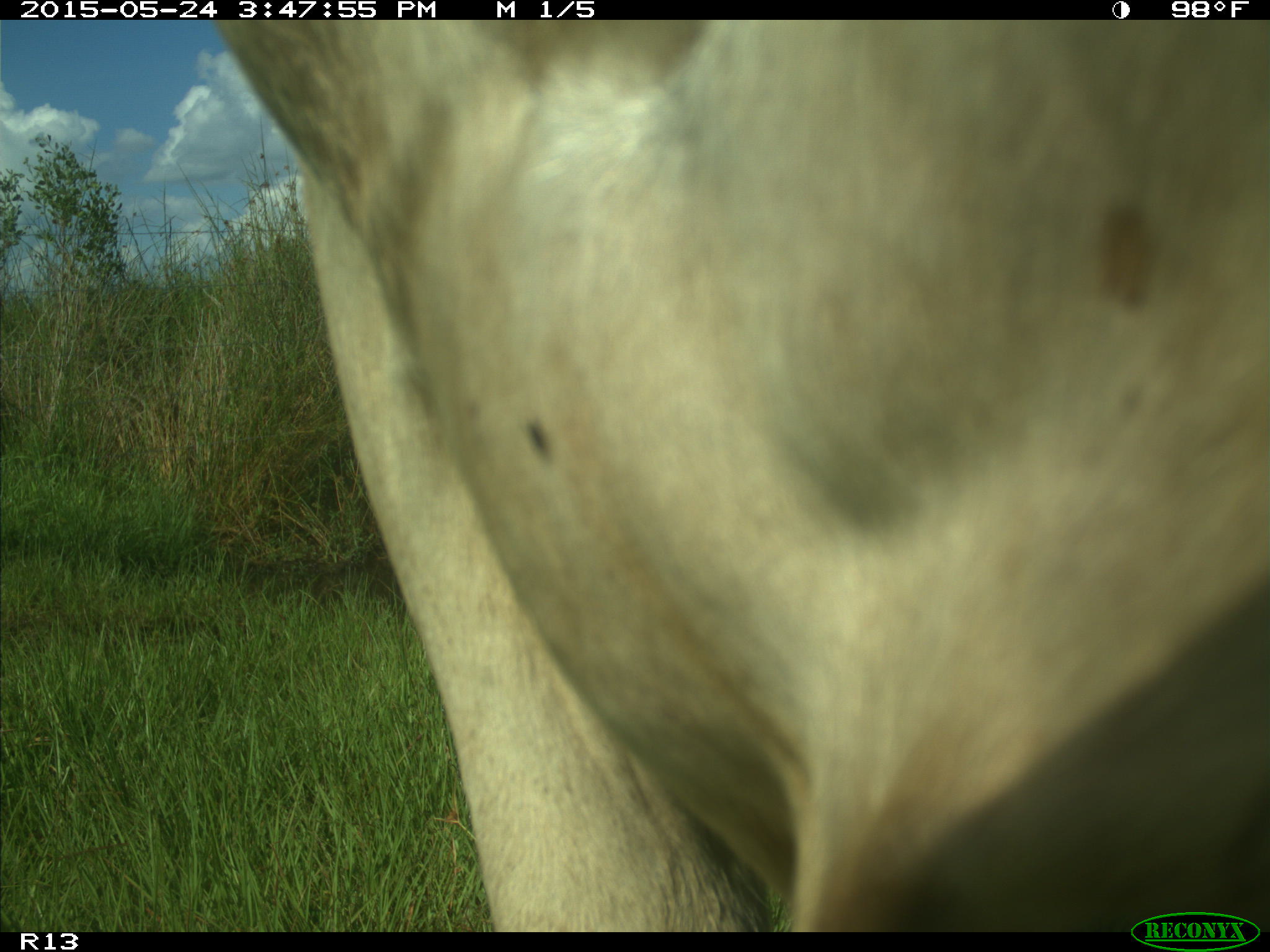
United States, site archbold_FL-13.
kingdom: Animalia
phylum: Chordata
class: Mammalia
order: Artiodactyla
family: Bovidae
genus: Bos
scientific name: Bos taurus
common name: domestic cow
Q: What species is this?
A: Bos taurus (domestic cow).